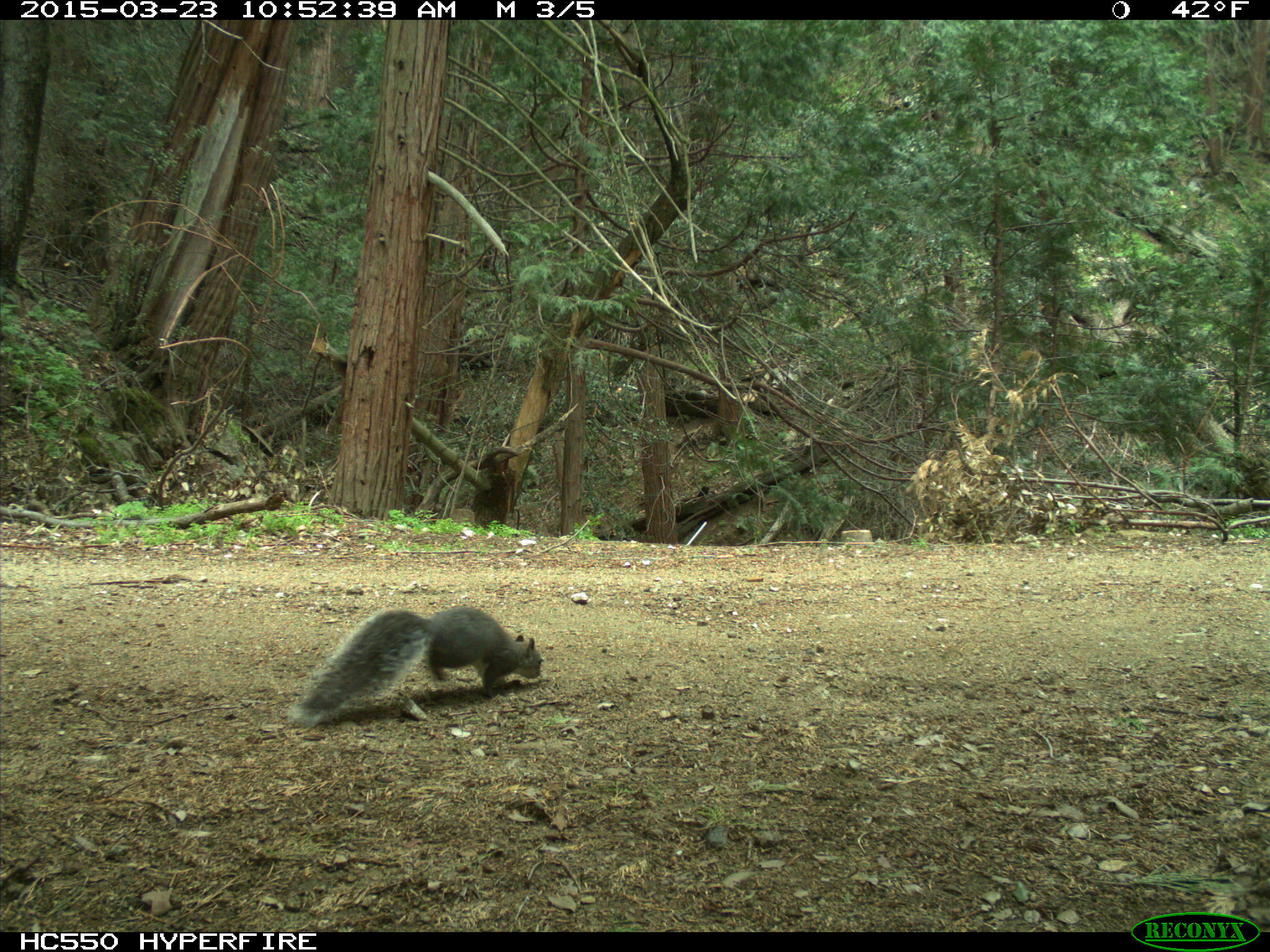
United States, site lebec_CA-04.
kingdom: Animalia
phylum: Chordata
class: Mammalia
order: Rodentia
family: Sciuridae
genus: Sciurus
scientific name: Sciurus carolinensis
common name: eastern gray squirrel